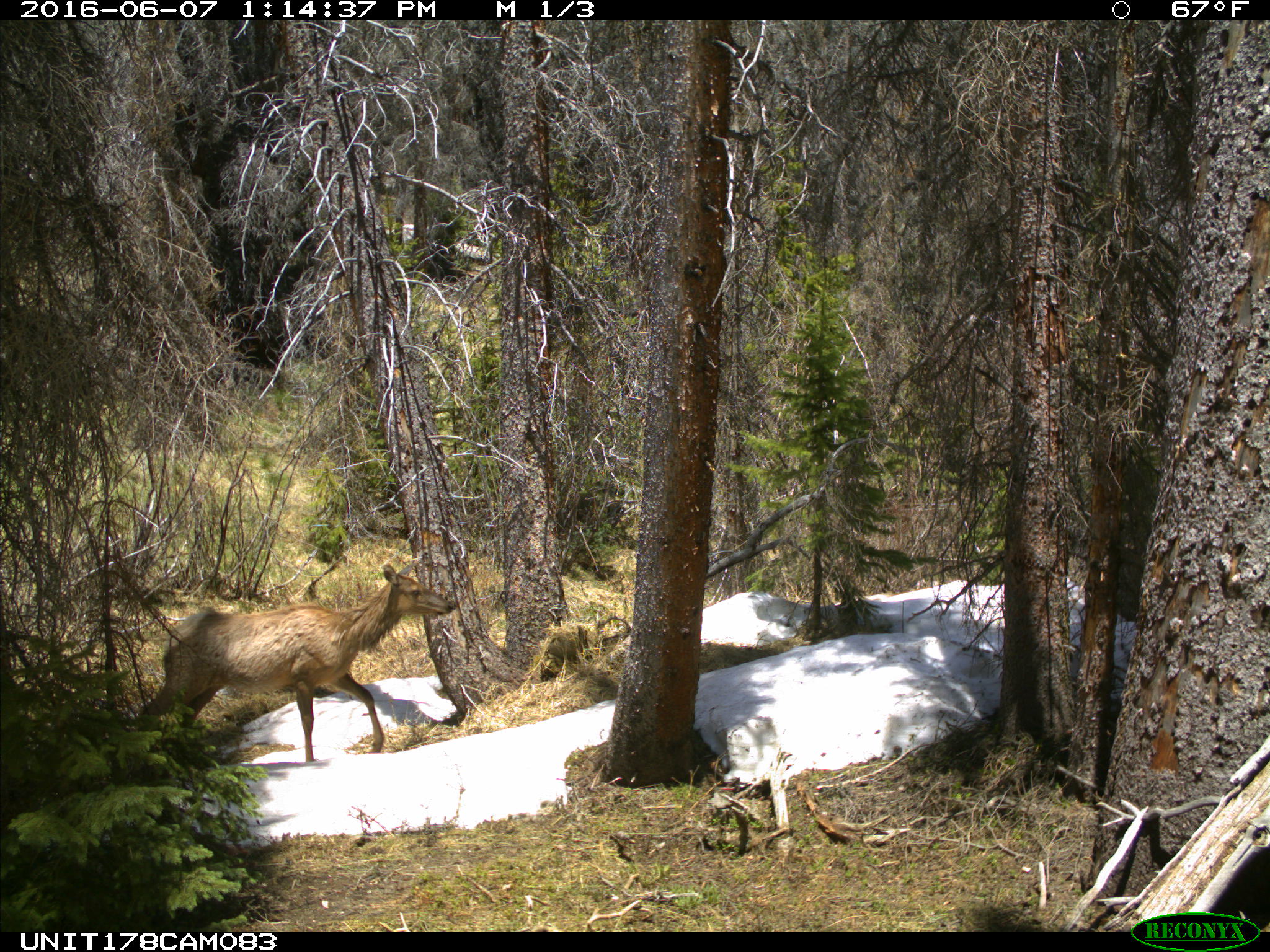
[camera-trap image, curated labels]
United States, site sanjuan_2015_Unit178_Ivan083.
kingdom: Animalia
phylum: Chordata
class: Mammalia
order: Artiodactyla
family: Cervidae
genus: Cervus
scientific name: Cervus elaphus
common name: red deer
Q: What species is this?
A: Cervus elaphus (red deer).